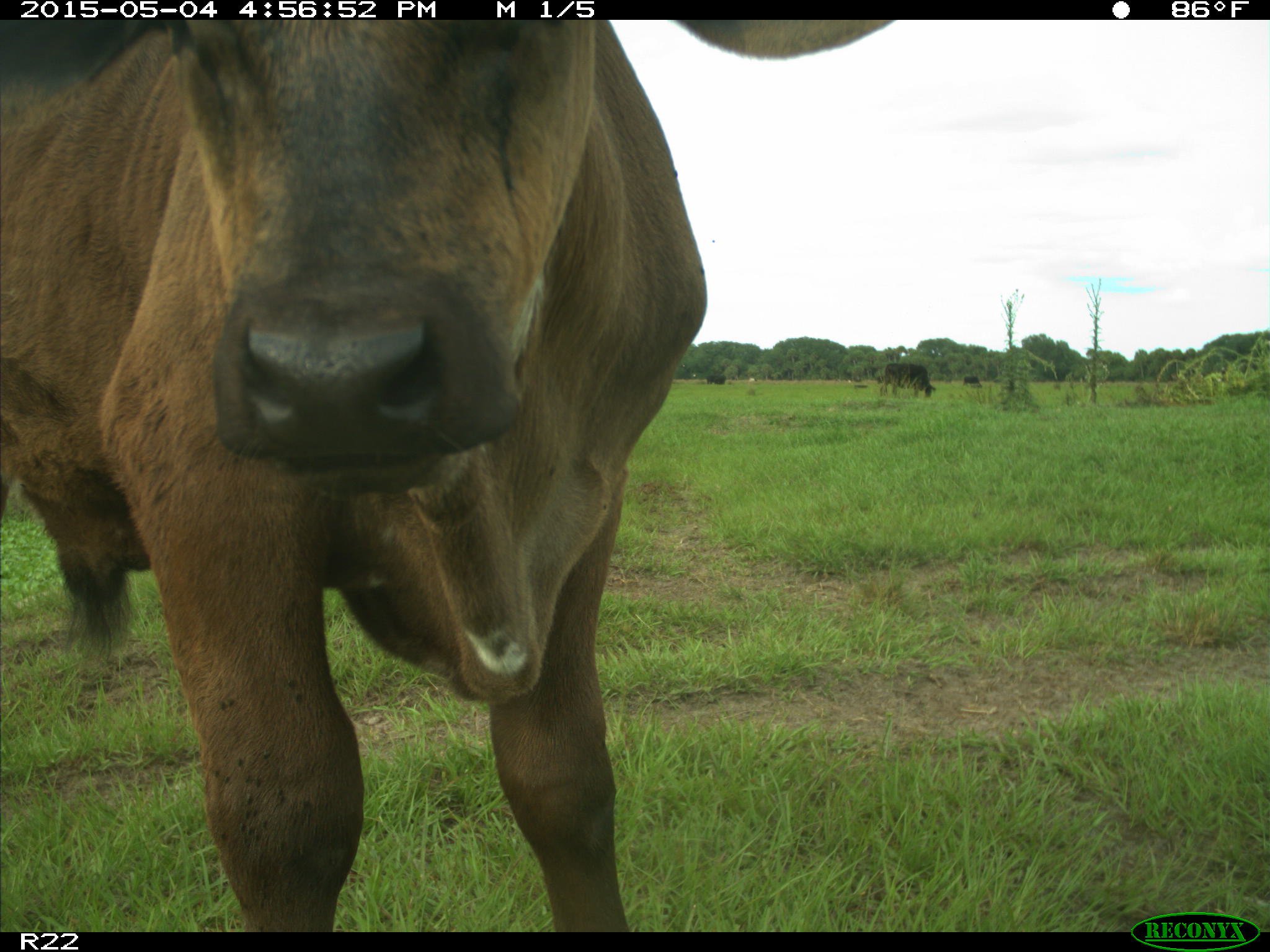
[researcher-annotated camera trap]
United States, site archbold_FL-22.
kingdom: Animalia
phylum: Chordata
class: Mammalia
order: Artiodactyla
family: Bovidae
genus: Bos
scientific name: Bos taurus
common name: domestic cow